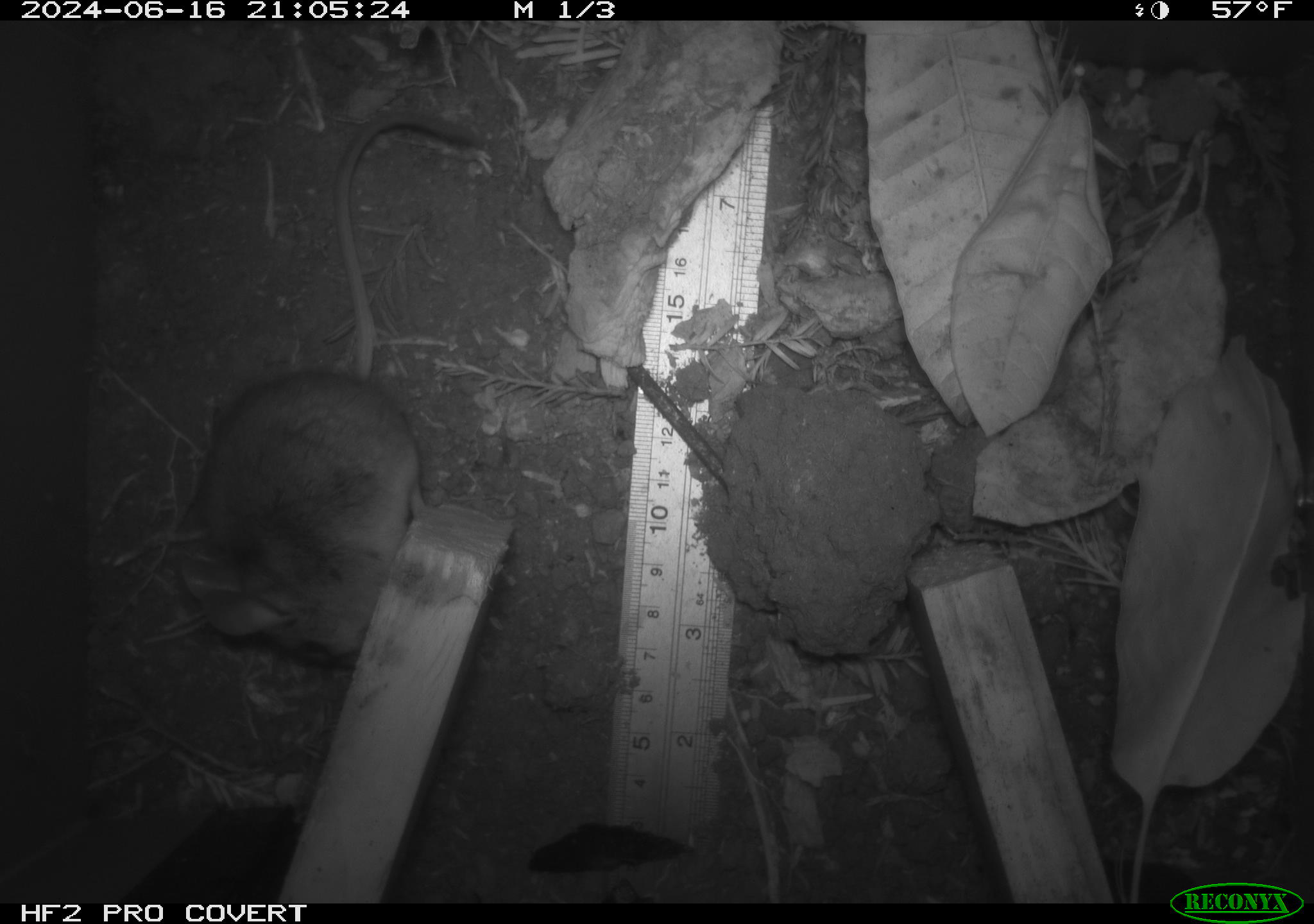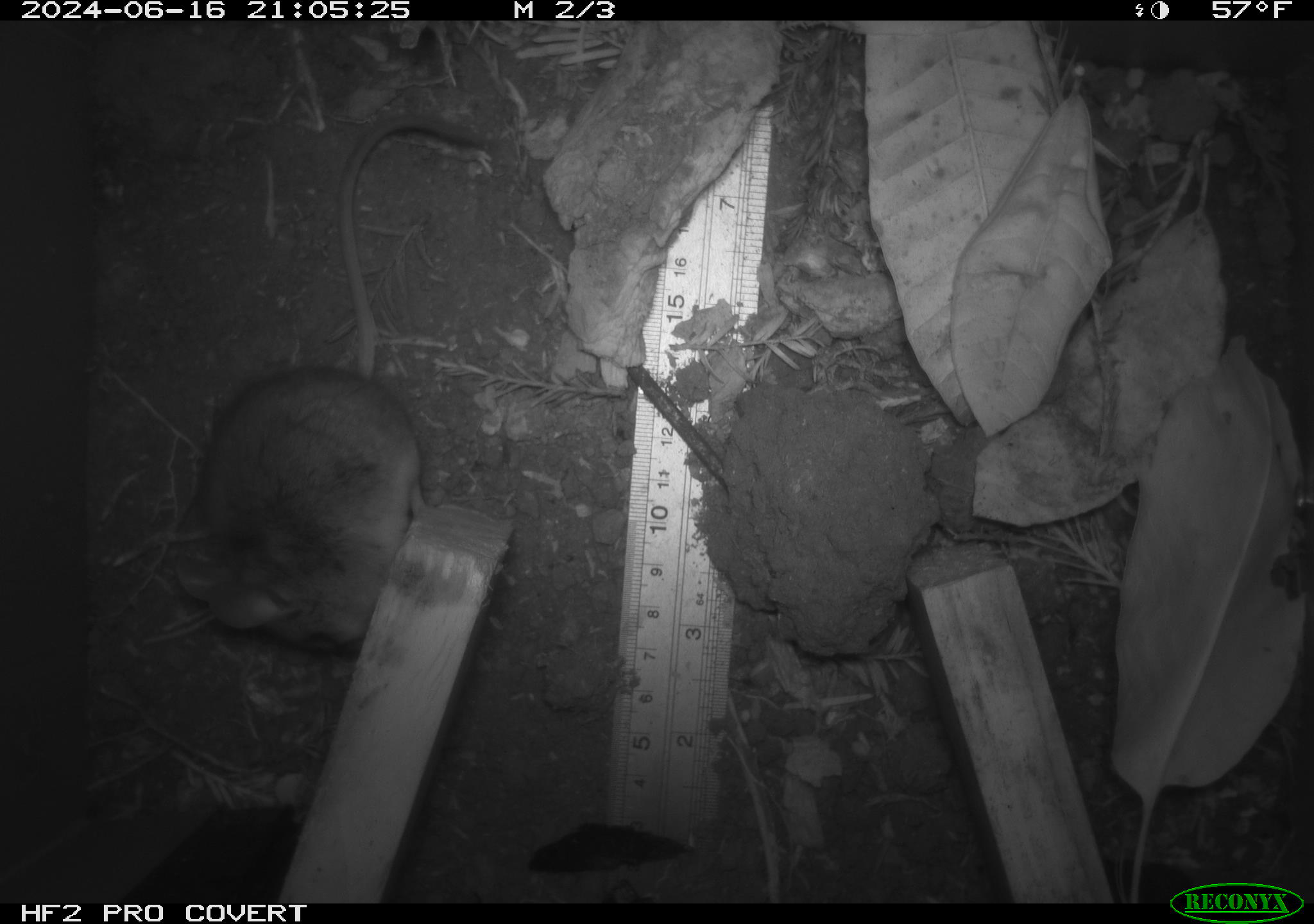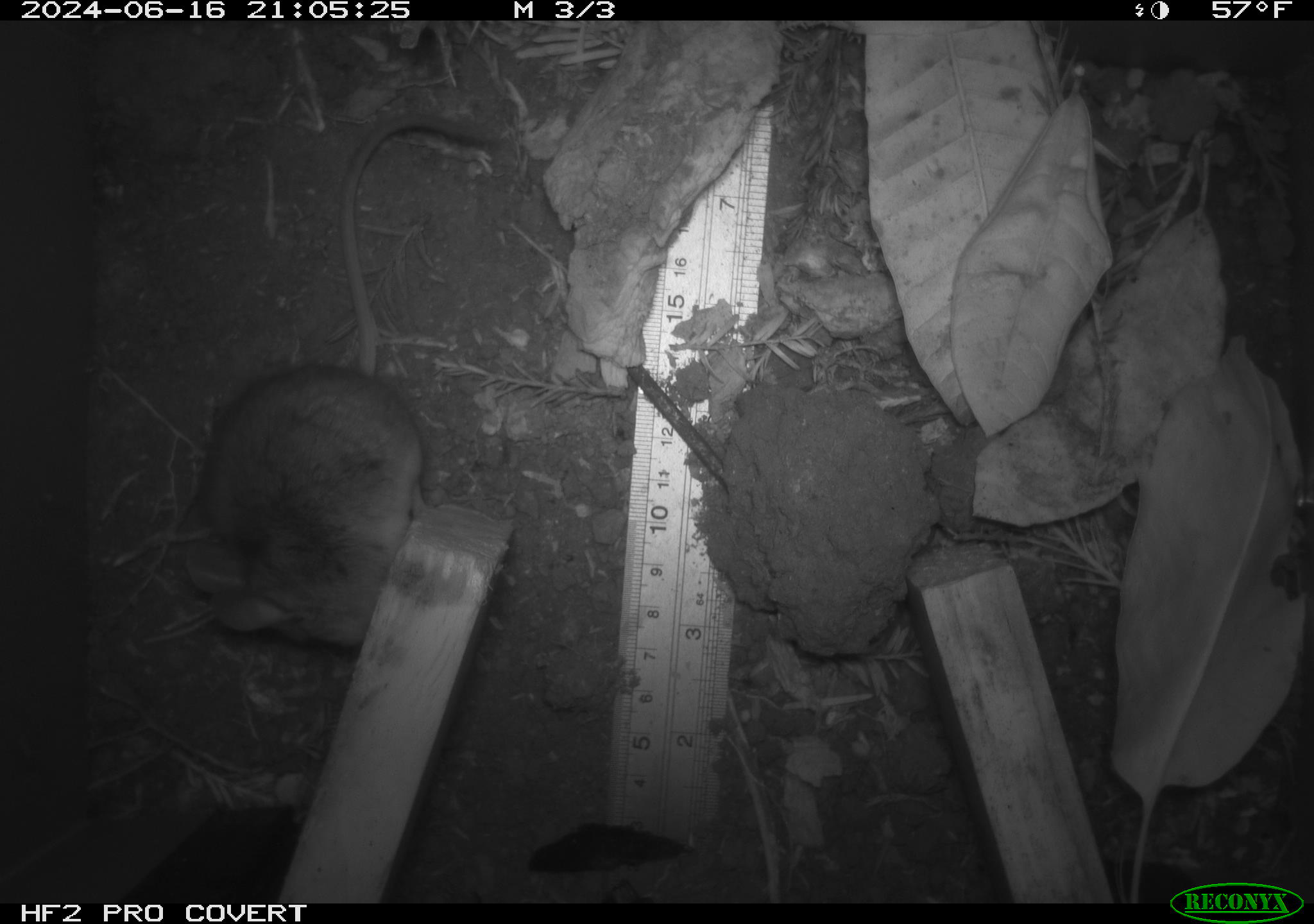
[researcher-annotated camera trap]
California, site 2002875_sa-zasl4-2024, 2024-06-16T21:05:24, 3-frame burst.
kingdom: Animalia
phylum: Chordata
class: Mammalia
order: Rodentia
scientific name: Rodentia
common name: mouse species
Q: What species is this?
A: Mouse species (Rodentia).